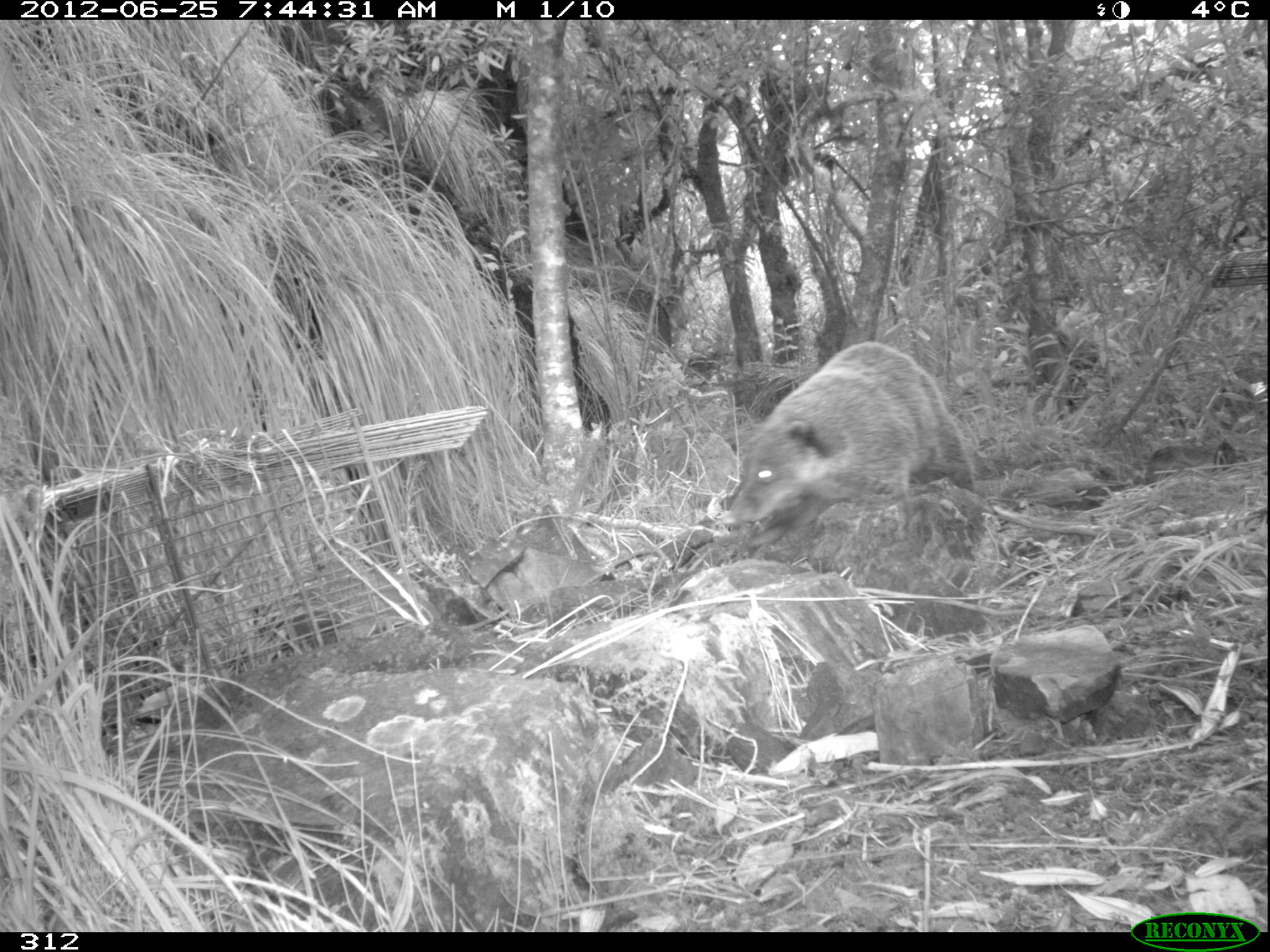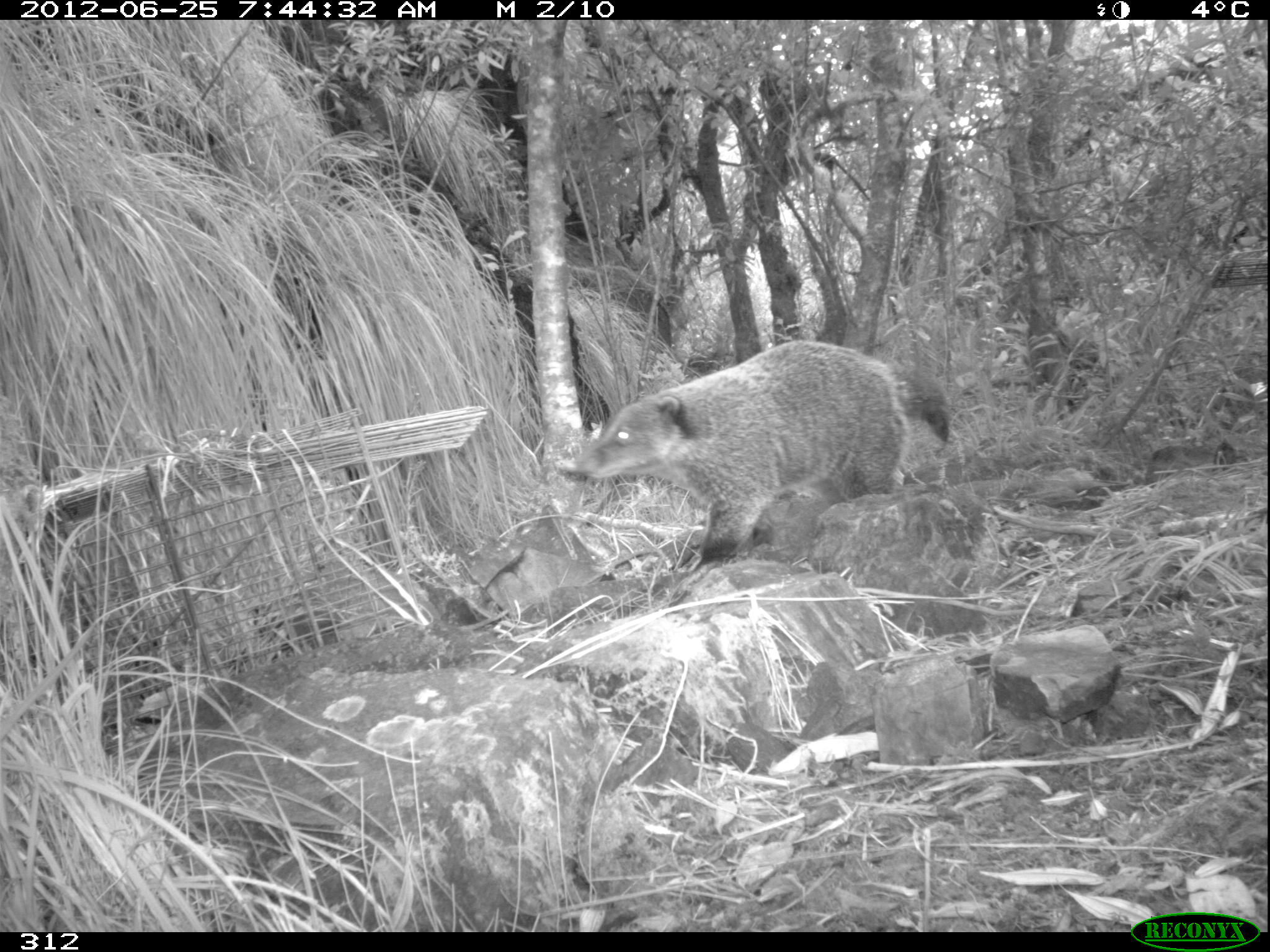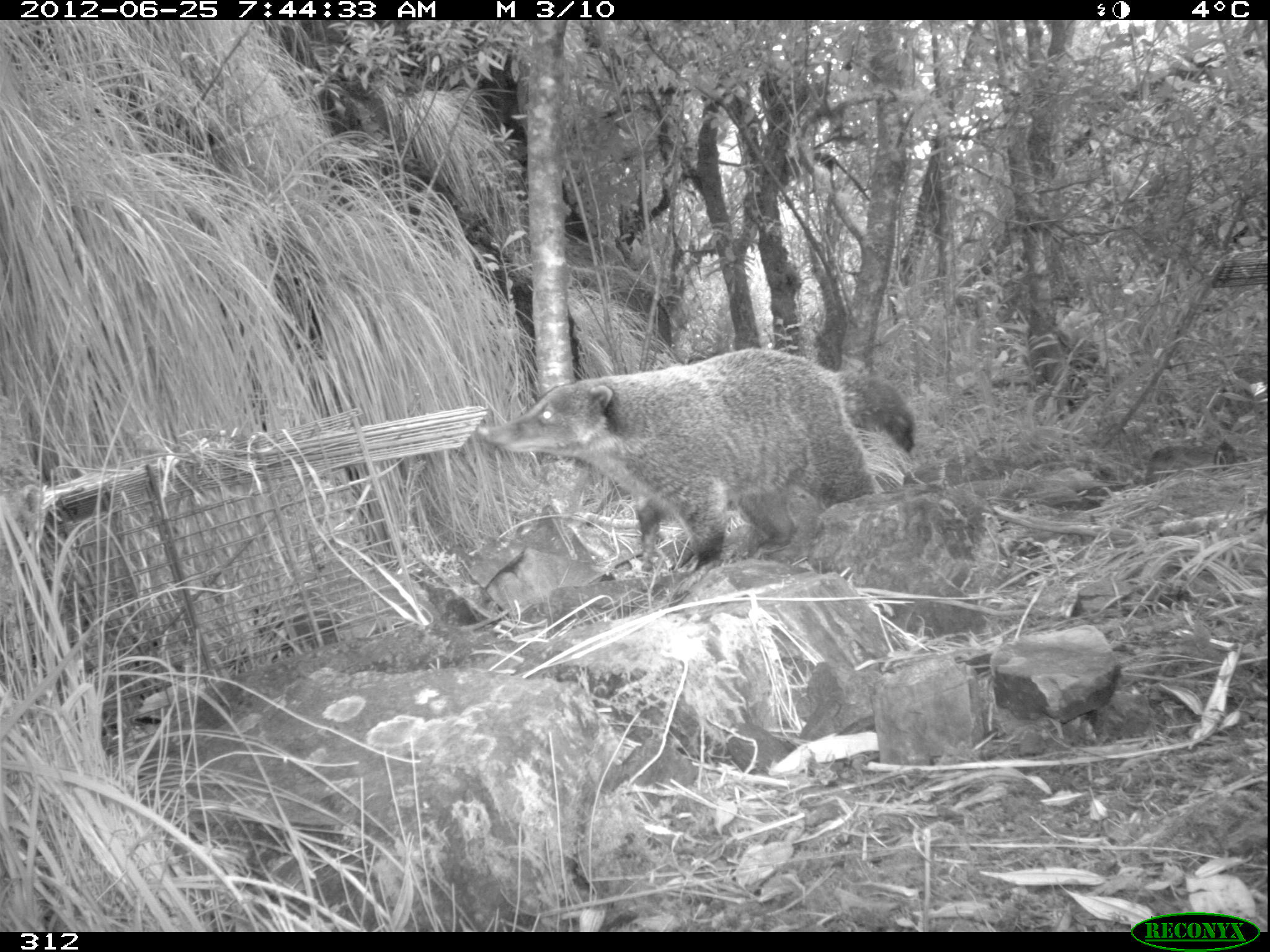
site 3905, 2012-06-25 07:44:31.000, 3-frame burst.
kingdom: Animalia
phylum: Chordata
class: Mammalia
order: Carnivora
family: Procyonidae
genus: Nasua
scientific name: Nasua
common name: coatis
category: unknown coati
Unknown coati (coatis) (Nasua).